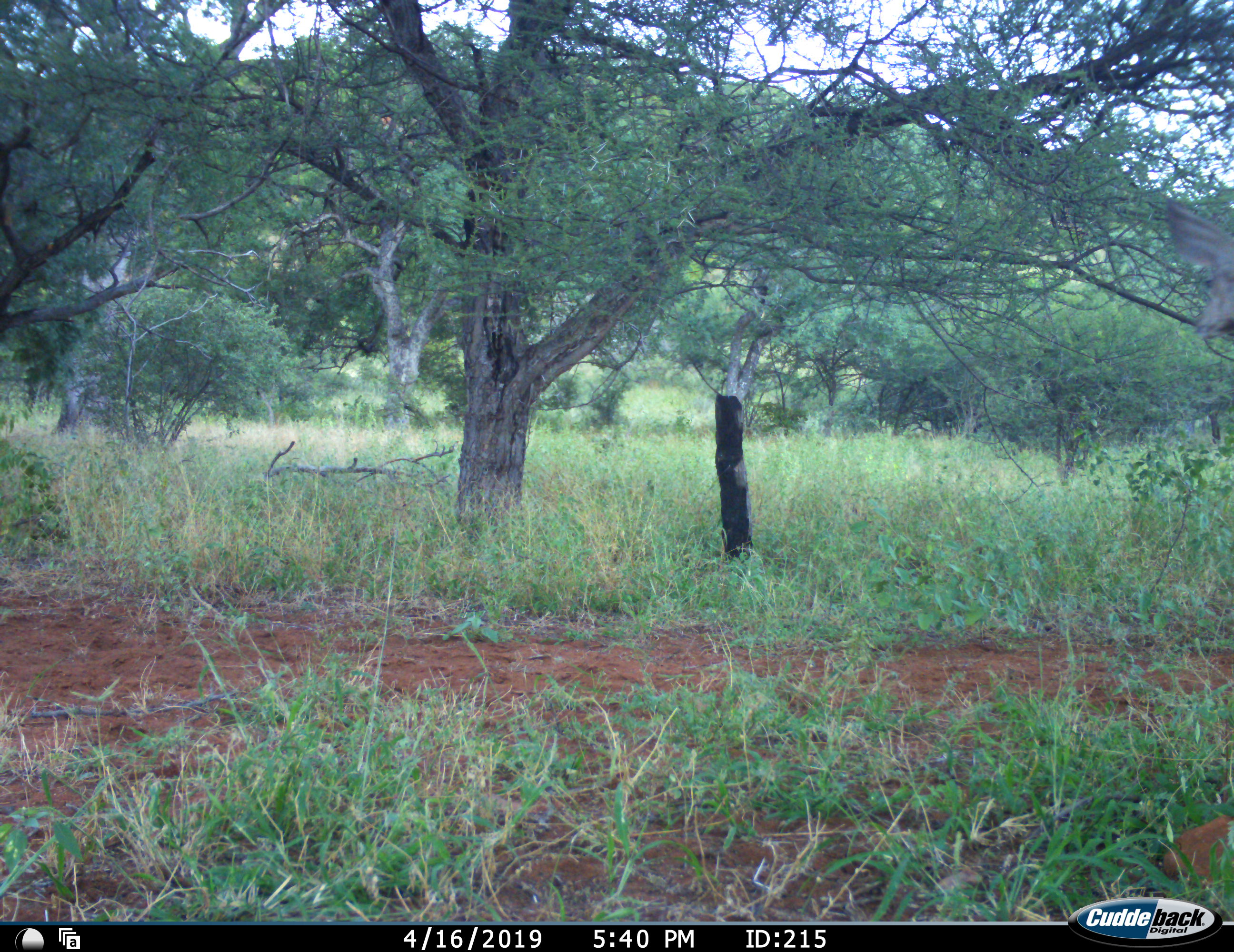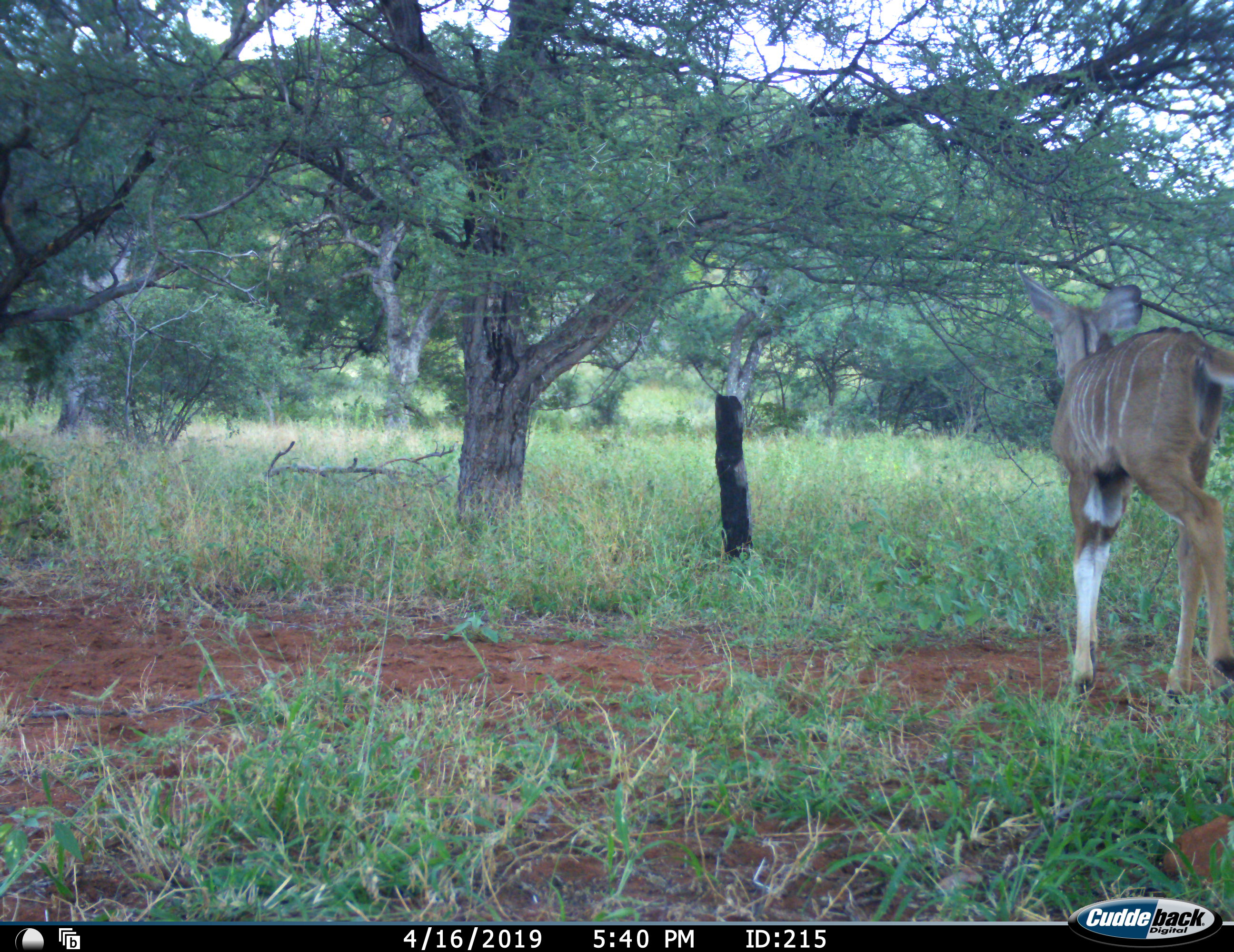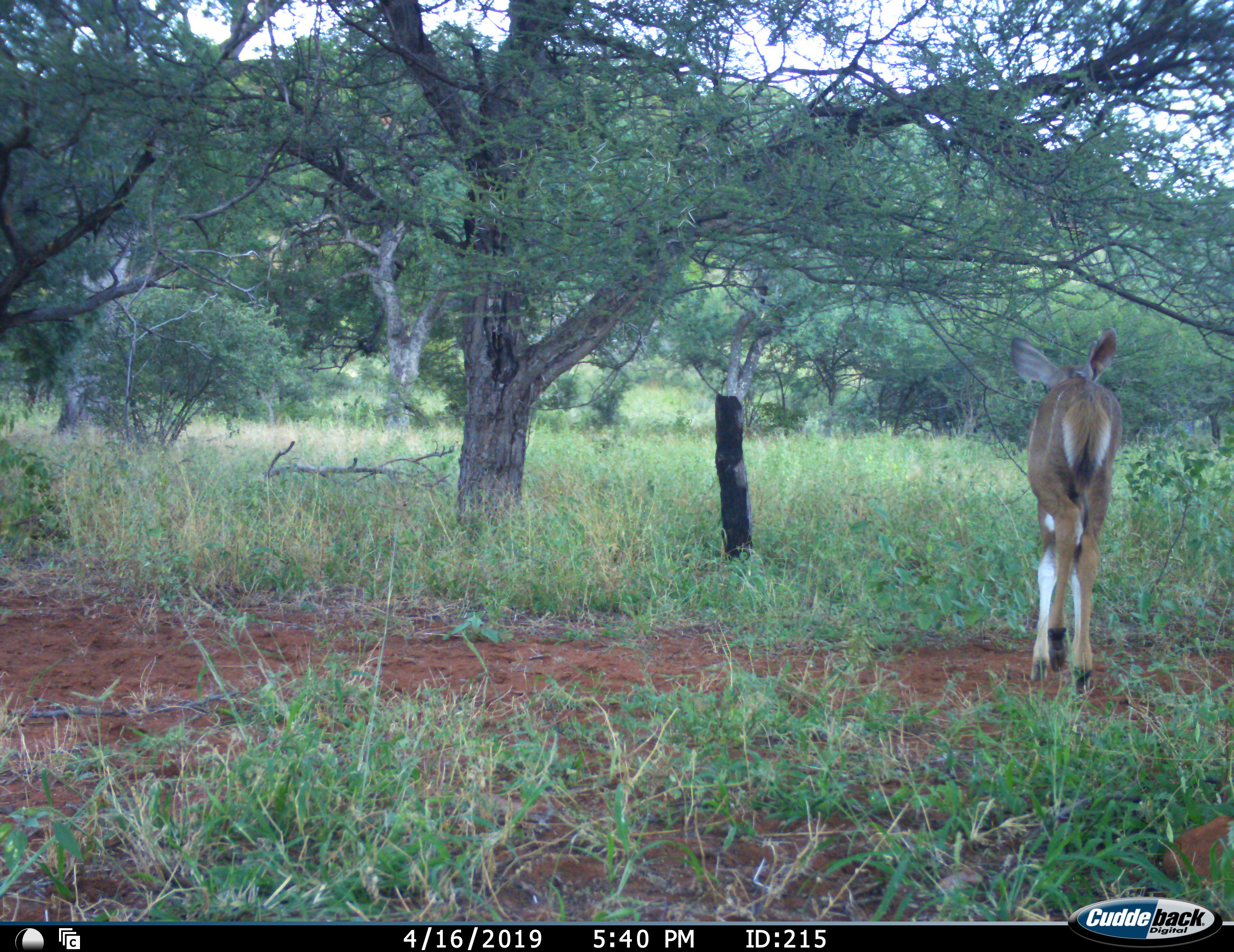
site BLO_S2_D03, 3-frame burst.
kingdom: Animalia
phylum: Chordata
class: Mammalia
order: Artiodactyla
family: Bovidae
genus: Tragelaphus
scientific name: Tragelaphus angasii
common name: nyala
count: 1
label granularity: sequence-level